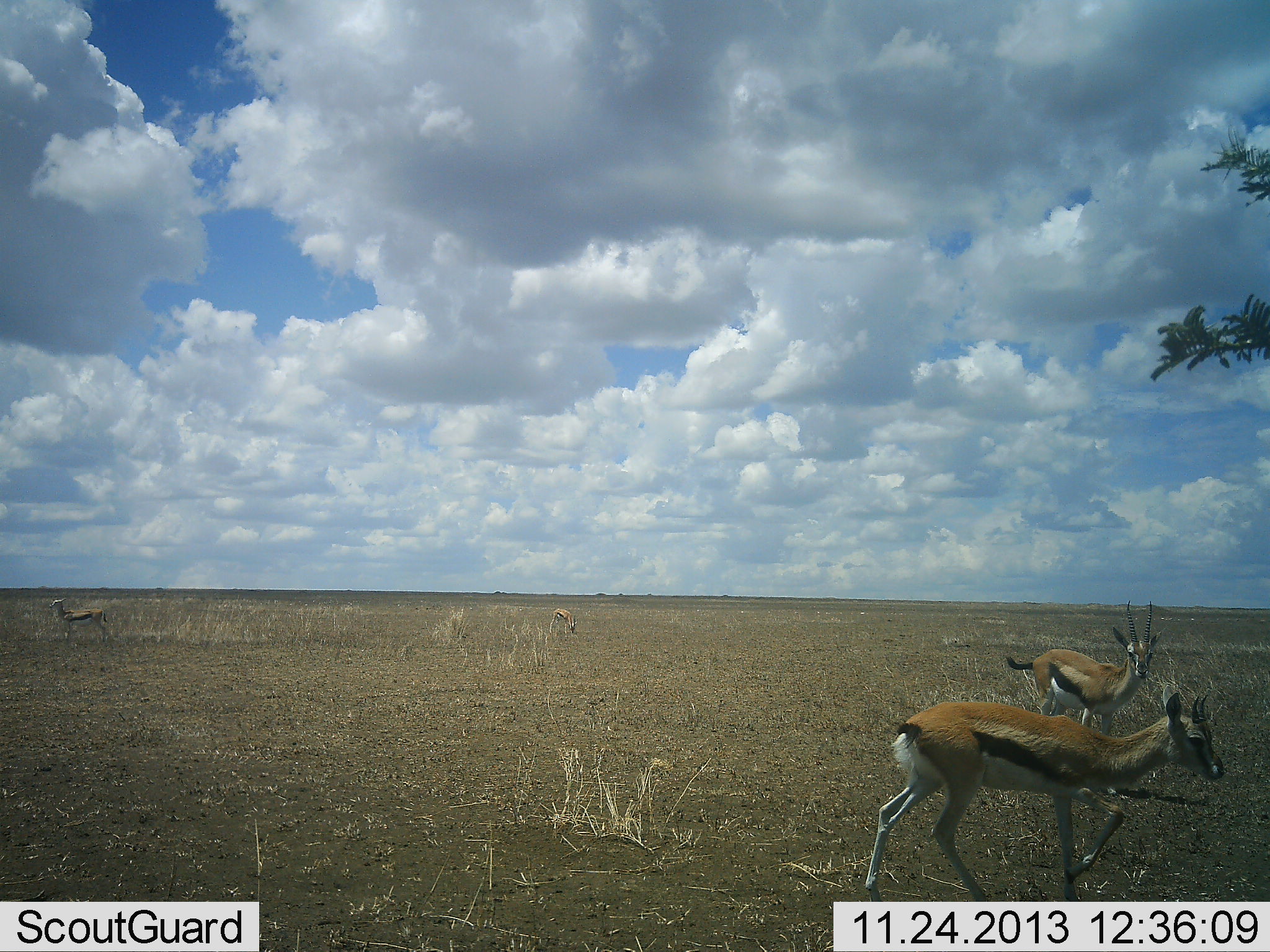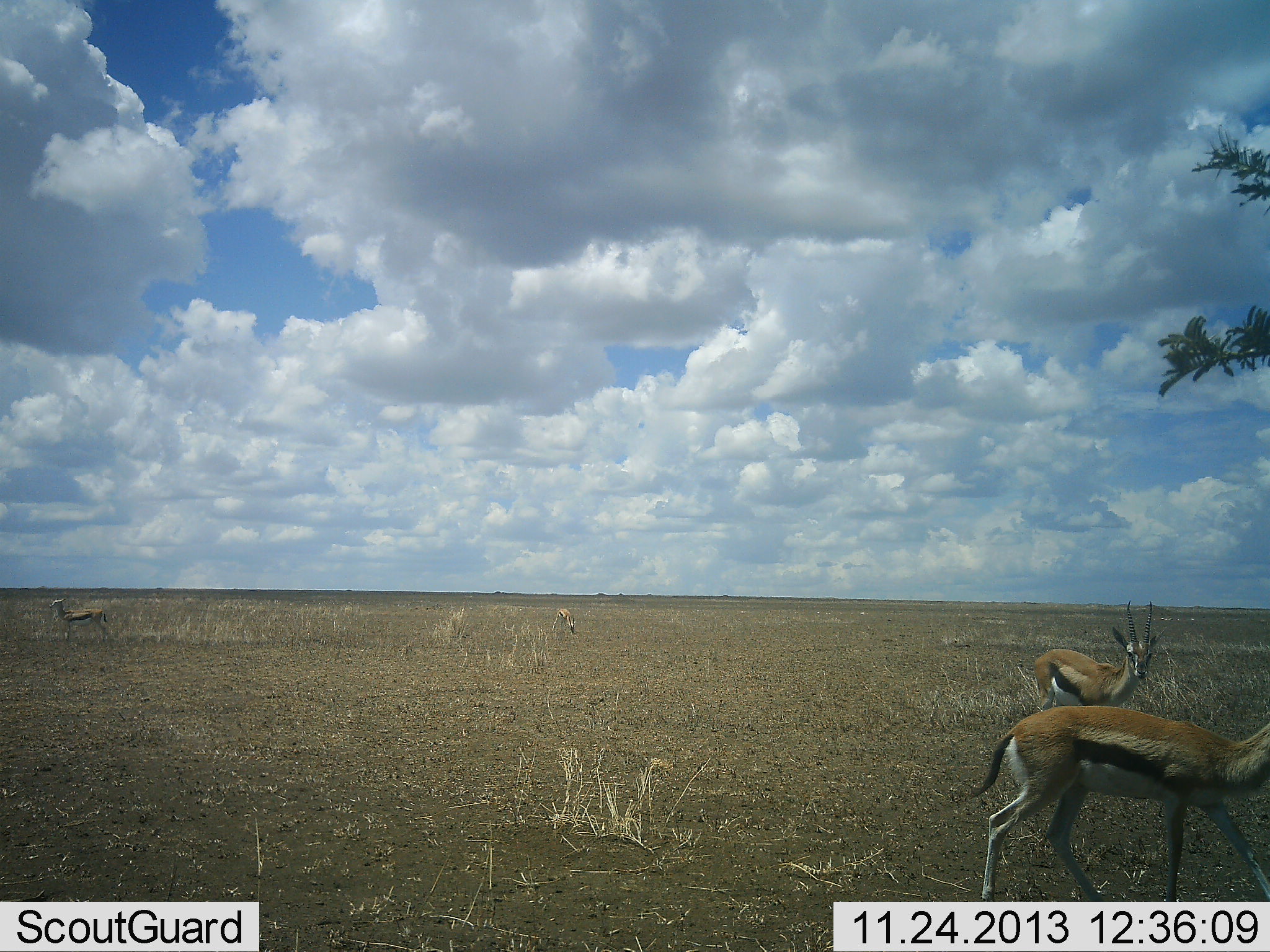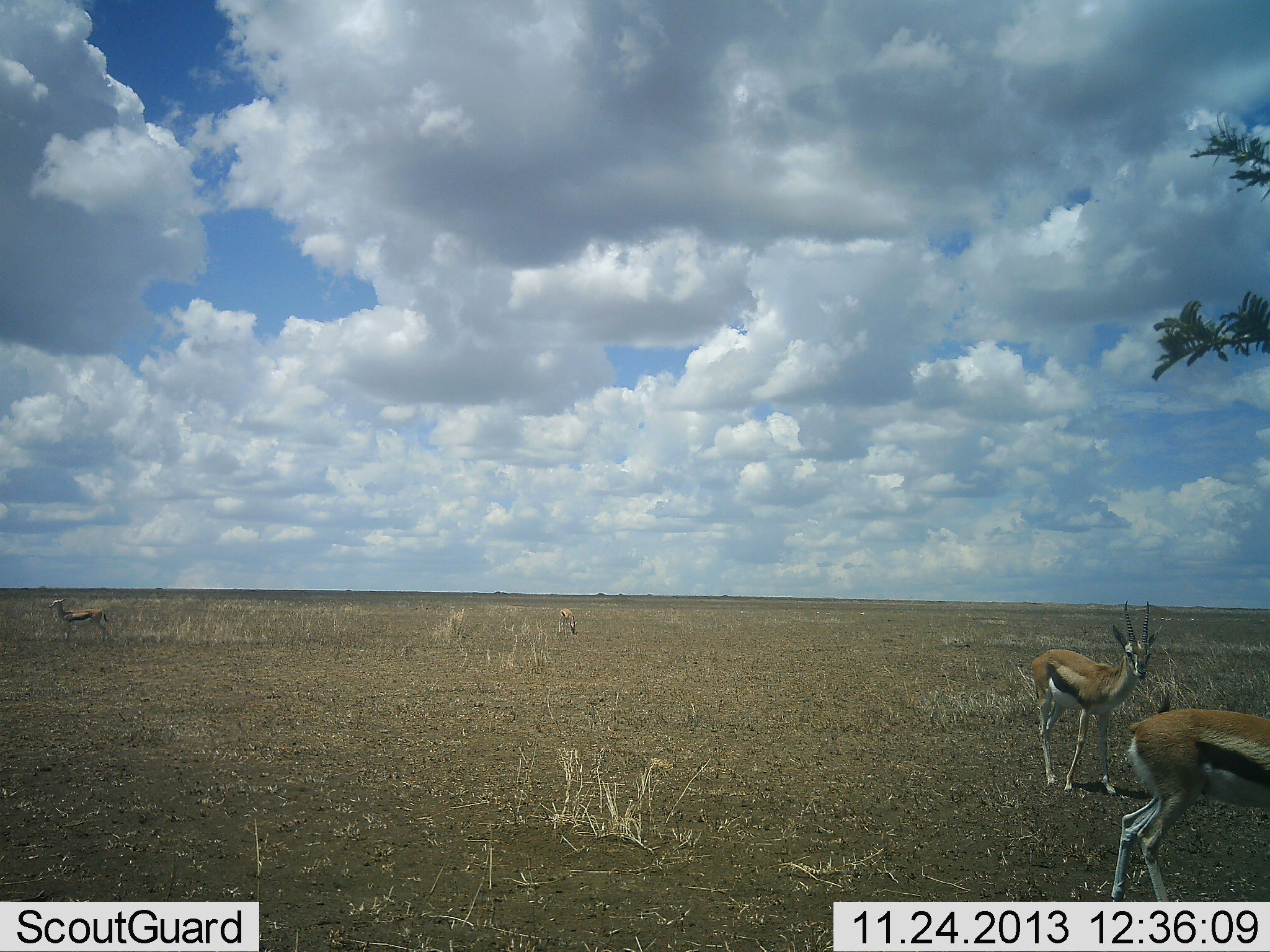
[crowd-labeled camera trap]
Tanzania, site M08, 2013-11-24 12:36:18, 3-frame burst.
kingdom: Animalia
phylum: Chordata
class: Mammalia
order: Artiodactyla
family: Bovidae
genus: Eudorcas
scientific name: Eudorcas thomsonii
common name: thomson's gazelle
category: gazellethomsons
Gazellethomsons (thomson's gazelle) (Eudorcas thomsonii), count 4. Behavior (volunteer vote fractions): standing 90%, resting 0%, moving 80%, interacting 0%. Young present (vote fraction): 0%. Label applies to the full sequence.